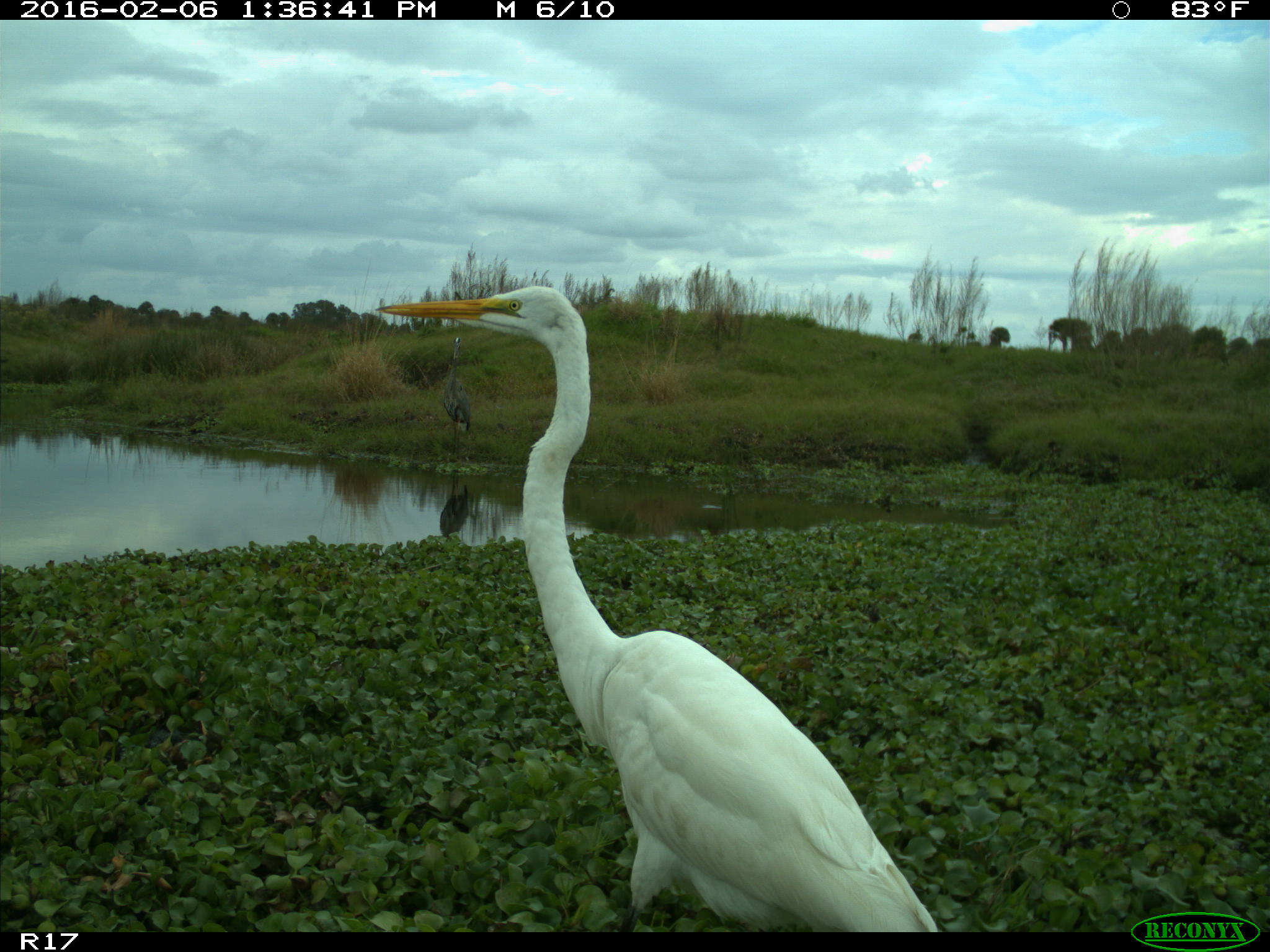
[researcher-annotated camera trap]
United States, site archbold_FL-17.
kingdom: Animalia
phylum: Chordata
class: Aves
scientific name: Aves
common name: birds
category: unidentified bird